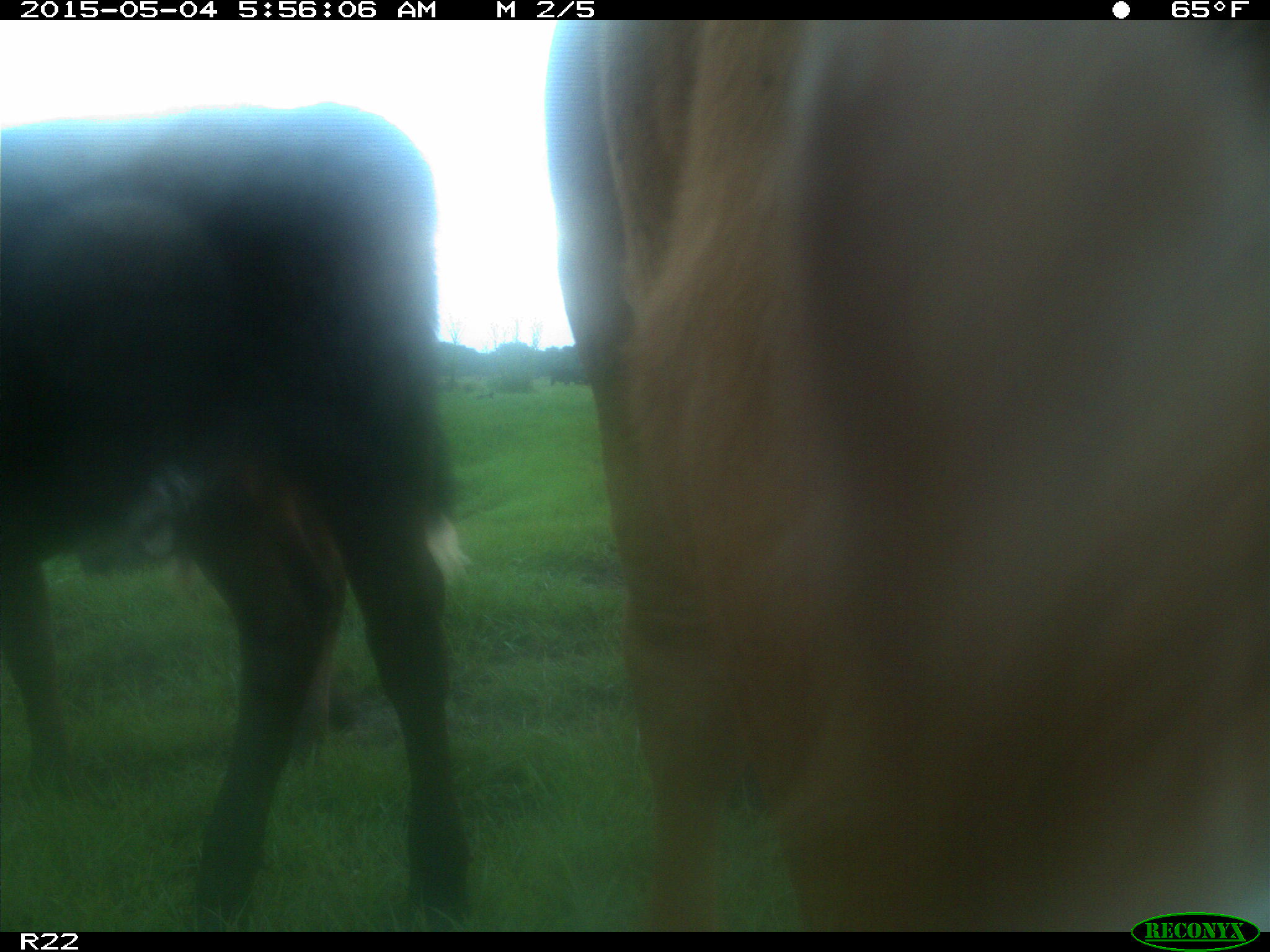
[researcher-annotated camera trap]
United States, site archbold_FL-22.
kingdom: Animalia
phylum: Chordata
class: Mammalia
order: Artiodactyla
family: Bovidae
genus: Bos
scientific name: Bos taurus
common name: domestic cow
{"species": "Bos taurus (domestic cow)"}